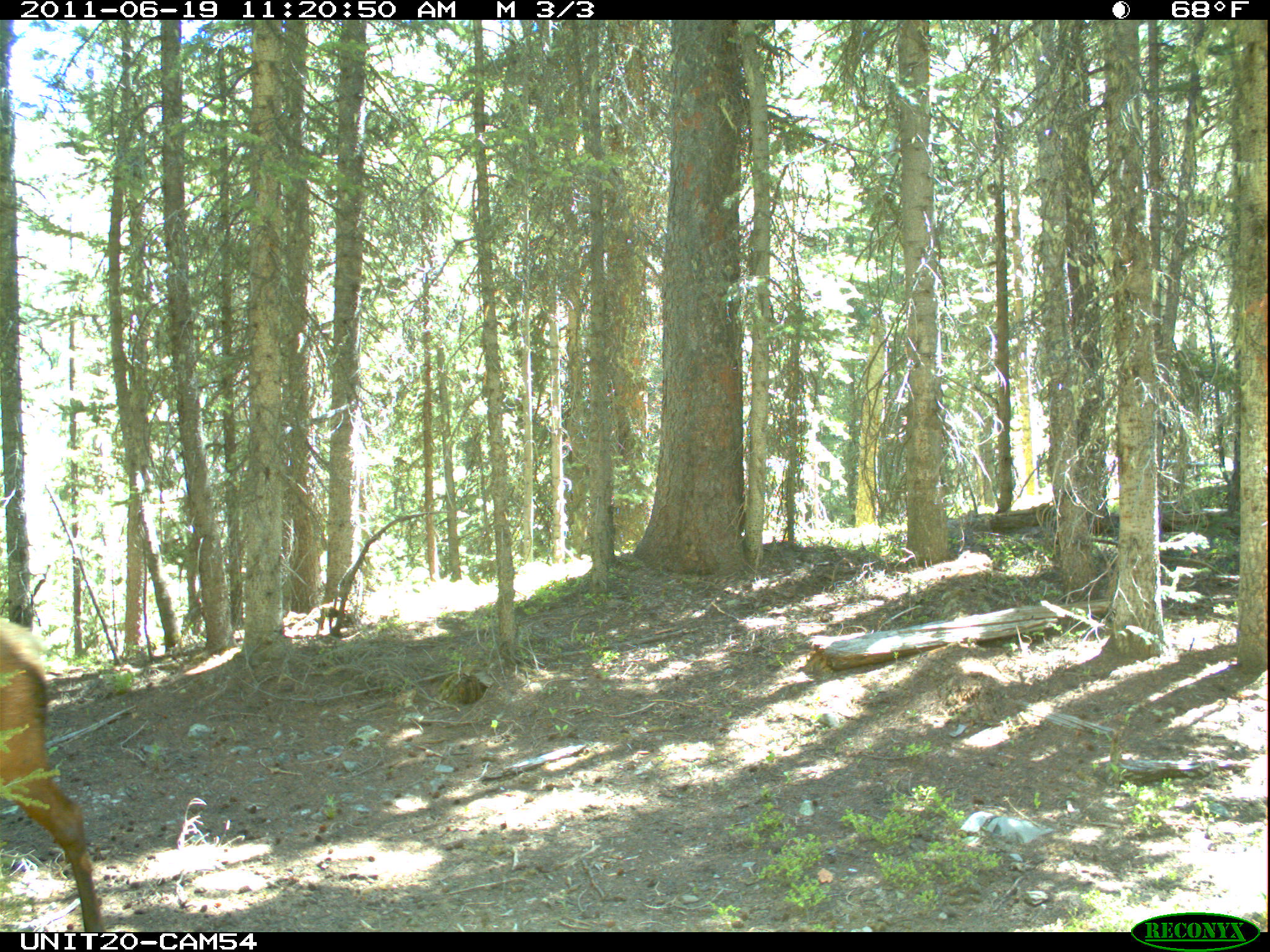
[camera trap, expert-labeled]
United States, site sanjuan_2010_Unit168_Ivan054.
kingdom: Animalia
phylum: Chordata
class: Mammalia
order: Artiodactyla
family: Cervidae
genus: Cervus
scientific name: Cervus elaphus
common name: red deer